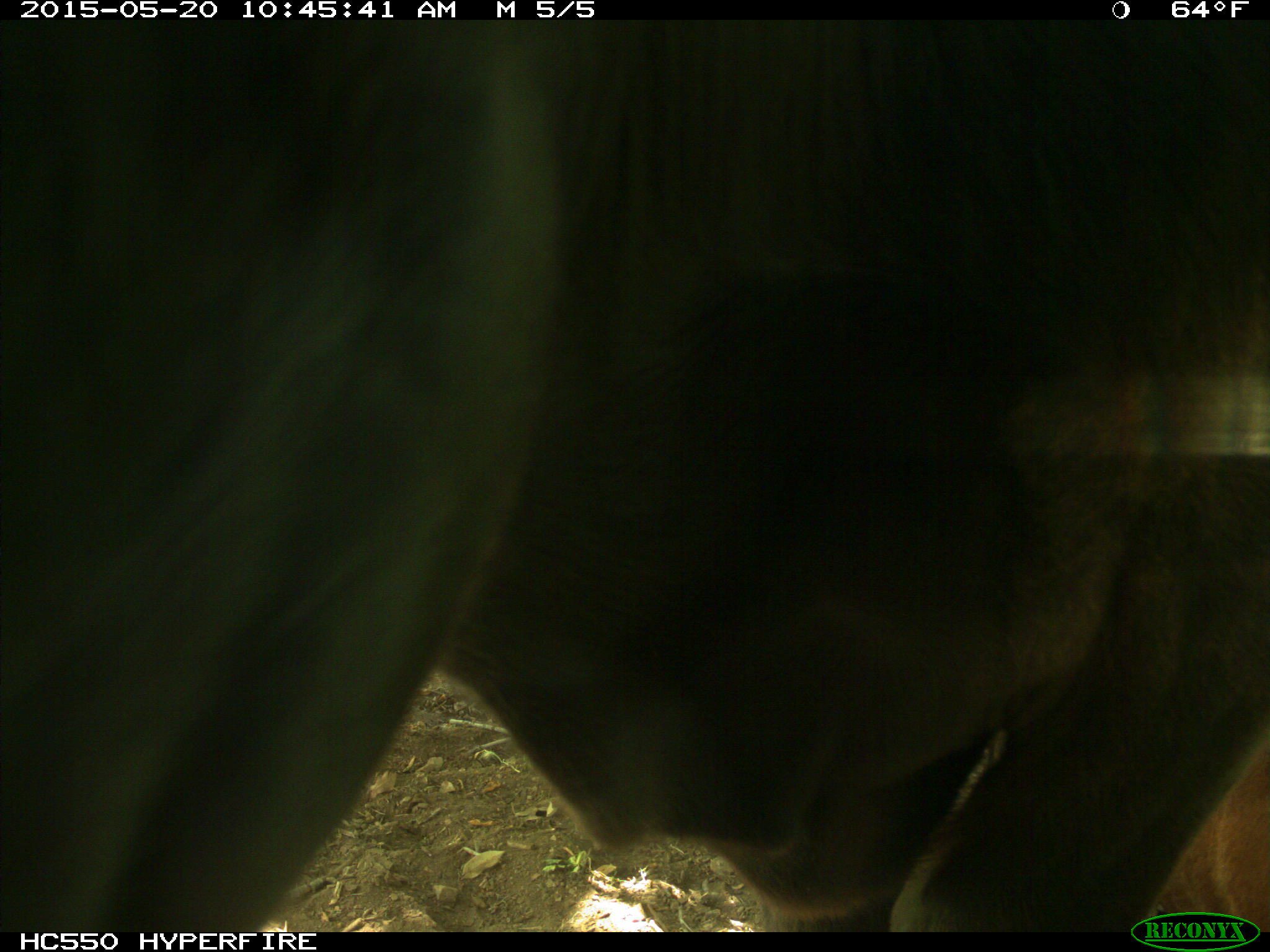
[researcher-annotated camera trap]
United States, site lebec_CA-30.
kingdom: Animalia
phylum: Chordata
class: Mammalia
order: Artiodactyla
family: Bovidae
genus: Bos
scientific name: Bos taurus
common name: domestic cow